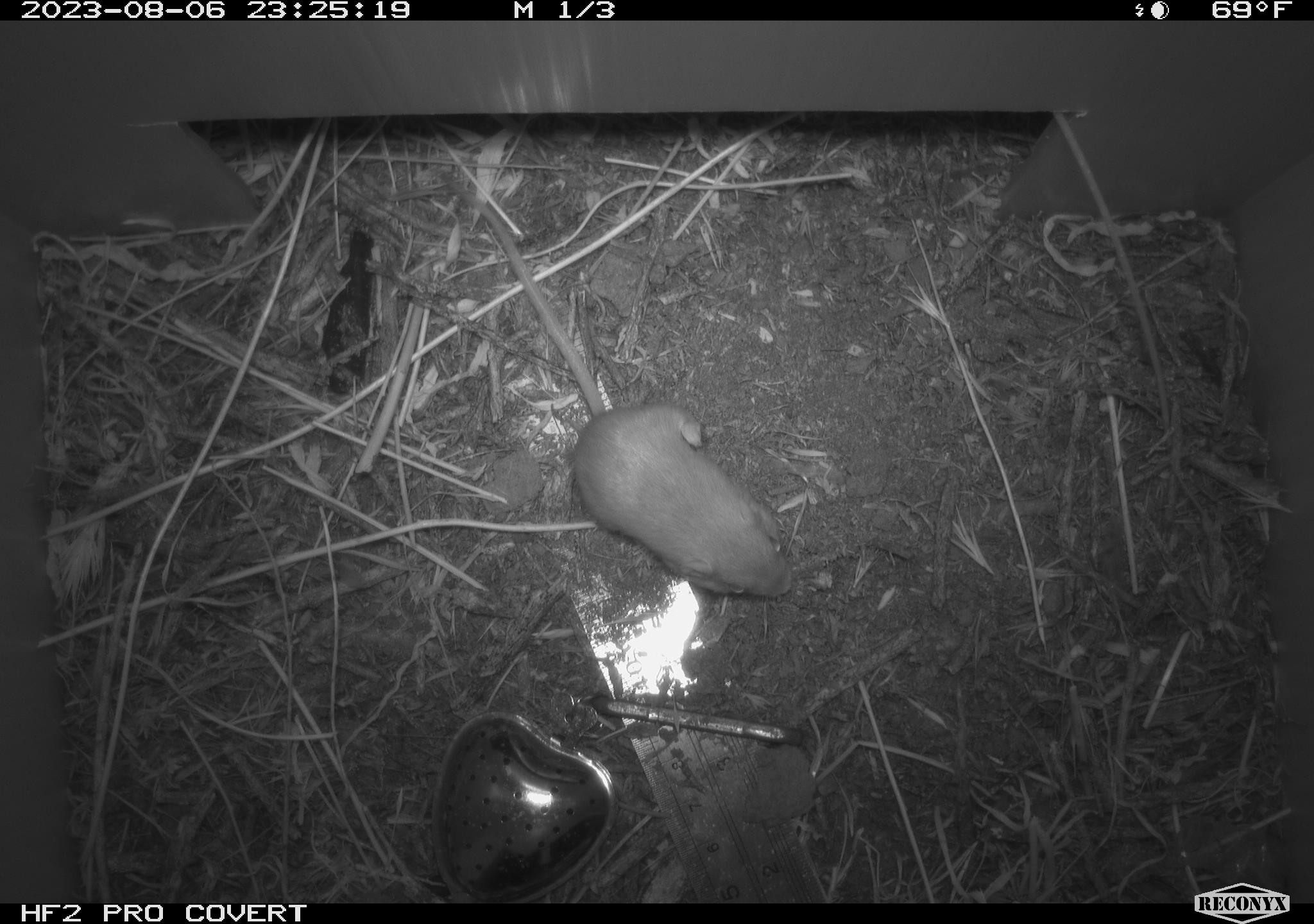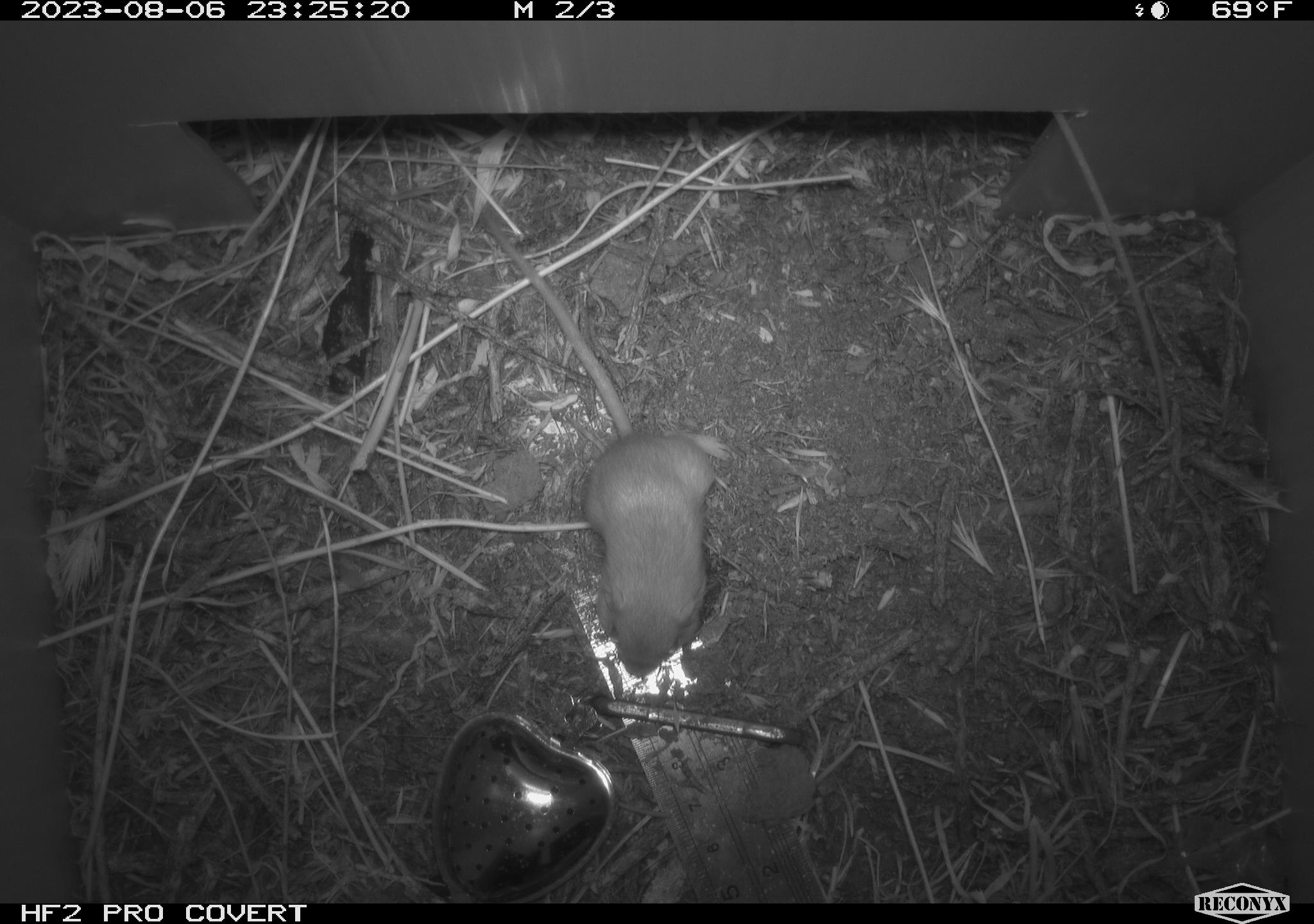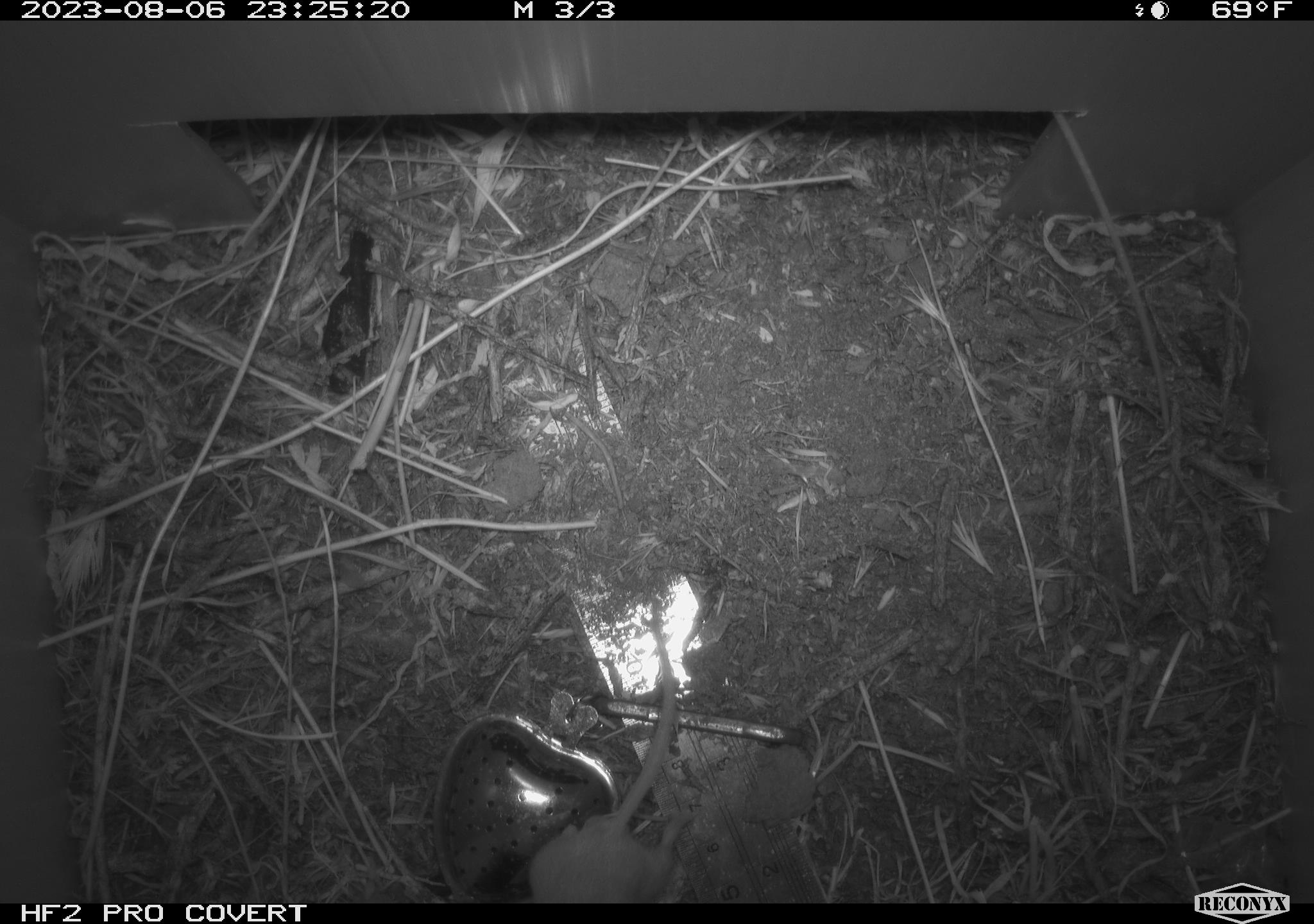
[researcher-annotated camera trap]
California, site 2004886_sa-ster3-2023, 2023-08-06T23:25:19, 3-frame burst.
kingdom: Animalia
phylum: Chordata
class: Mammalia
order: Rodentia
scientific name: Rodentia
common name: mouse species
Mouse species (Rodentia).